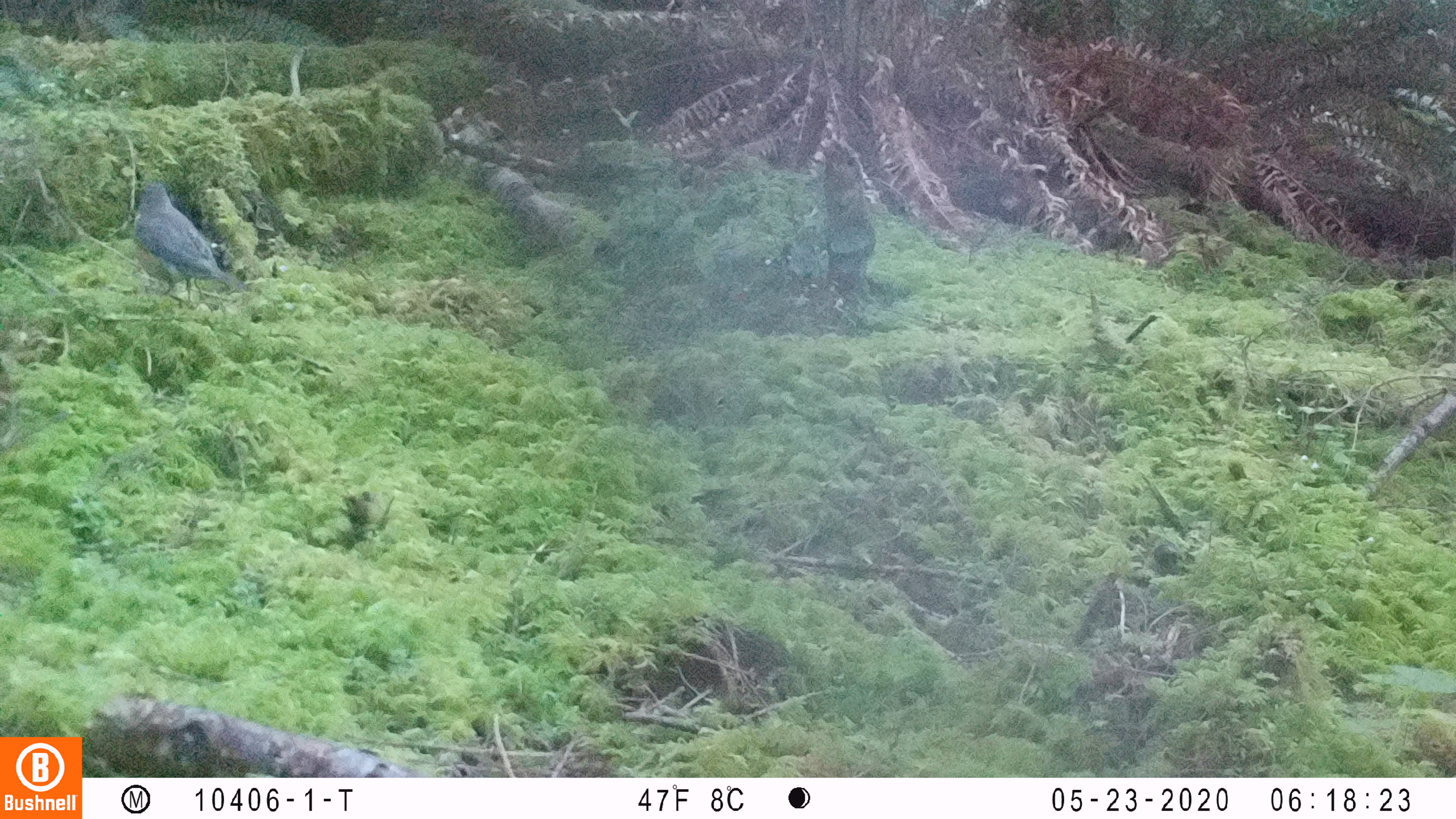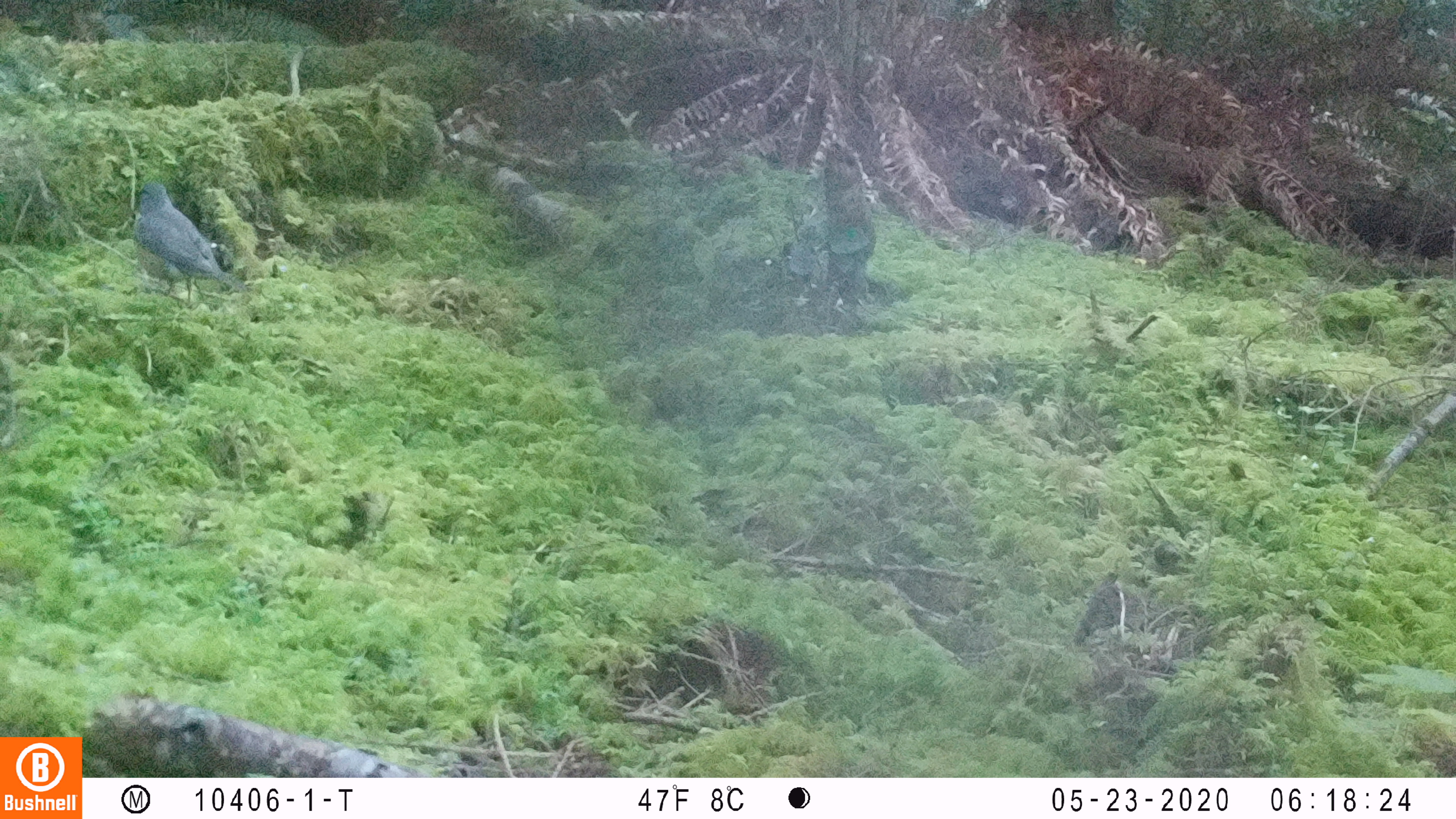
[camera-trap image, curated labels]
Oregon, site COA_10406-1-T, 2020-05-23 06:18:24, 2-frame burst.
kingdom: Animalia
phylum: Chordata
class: Aves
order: Passeriformes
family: Turdidae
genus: Turdus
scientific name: Turdus migratorius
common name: american robin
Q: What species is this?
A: American robin (Turdus migratorius).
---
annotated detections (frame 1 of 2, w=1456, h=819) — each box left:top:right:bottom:
american robin: 123:170:261:320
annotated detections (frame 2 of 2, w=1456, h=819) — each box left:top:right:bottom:
american robin: 120:175:277:318